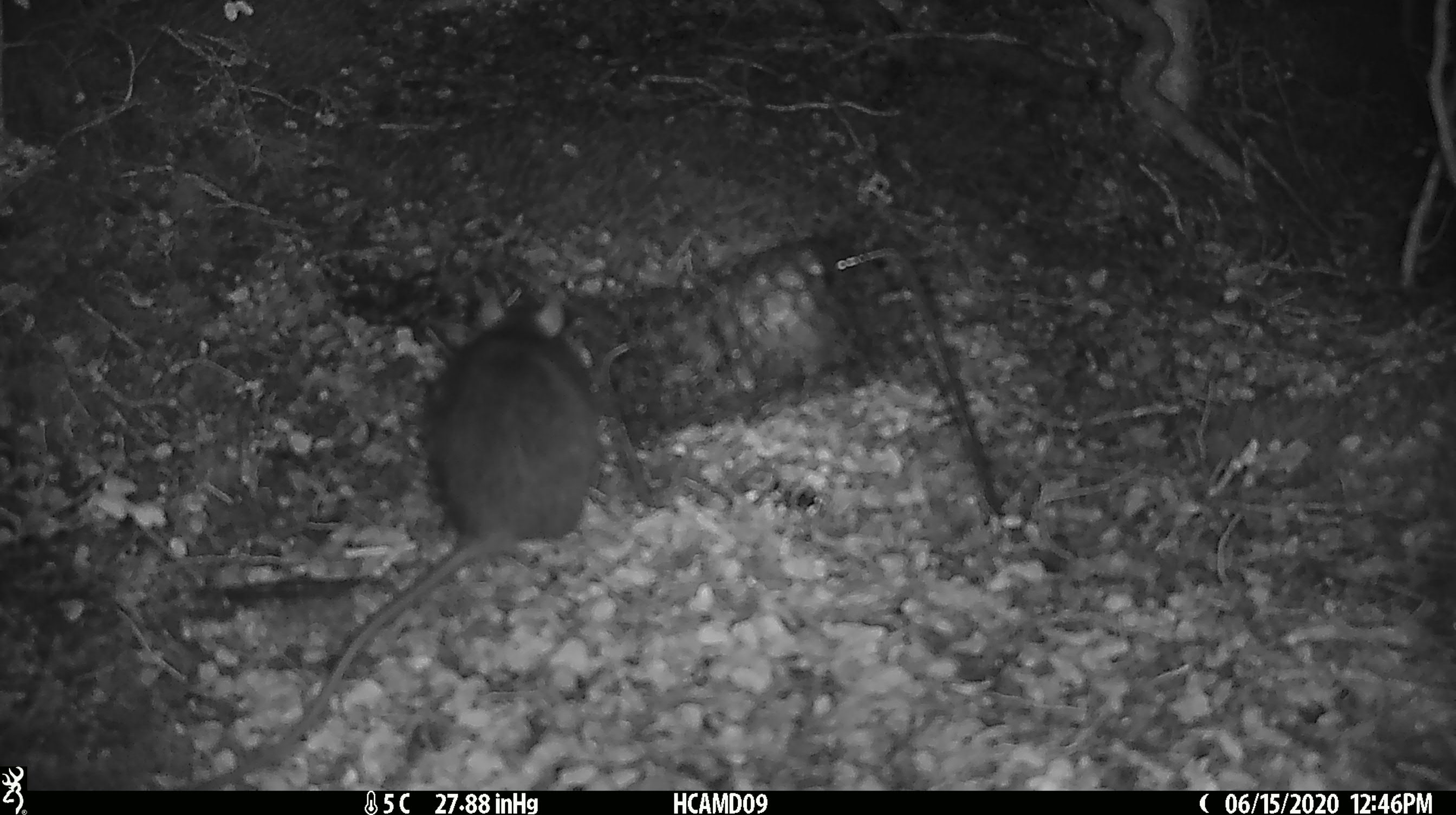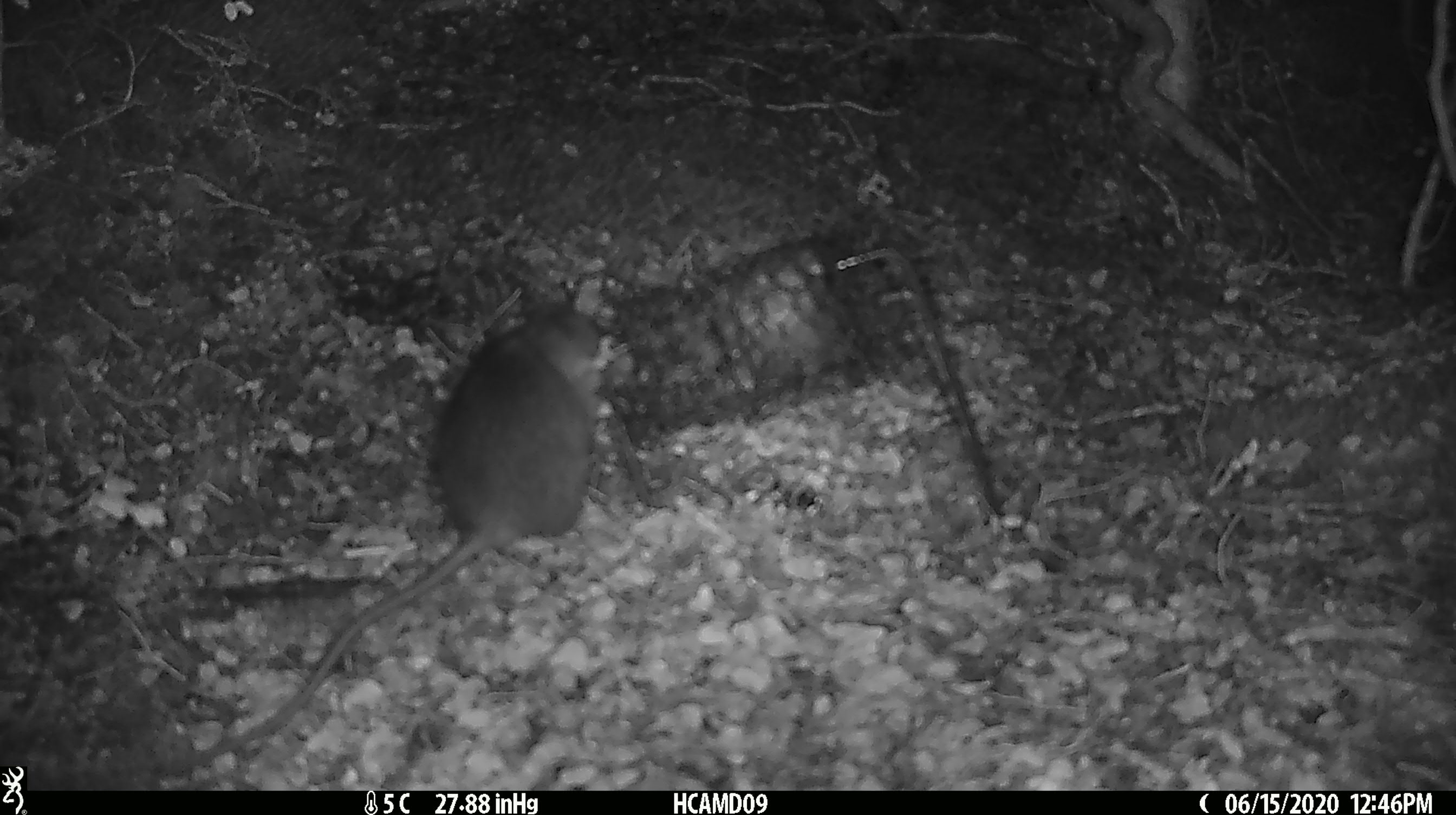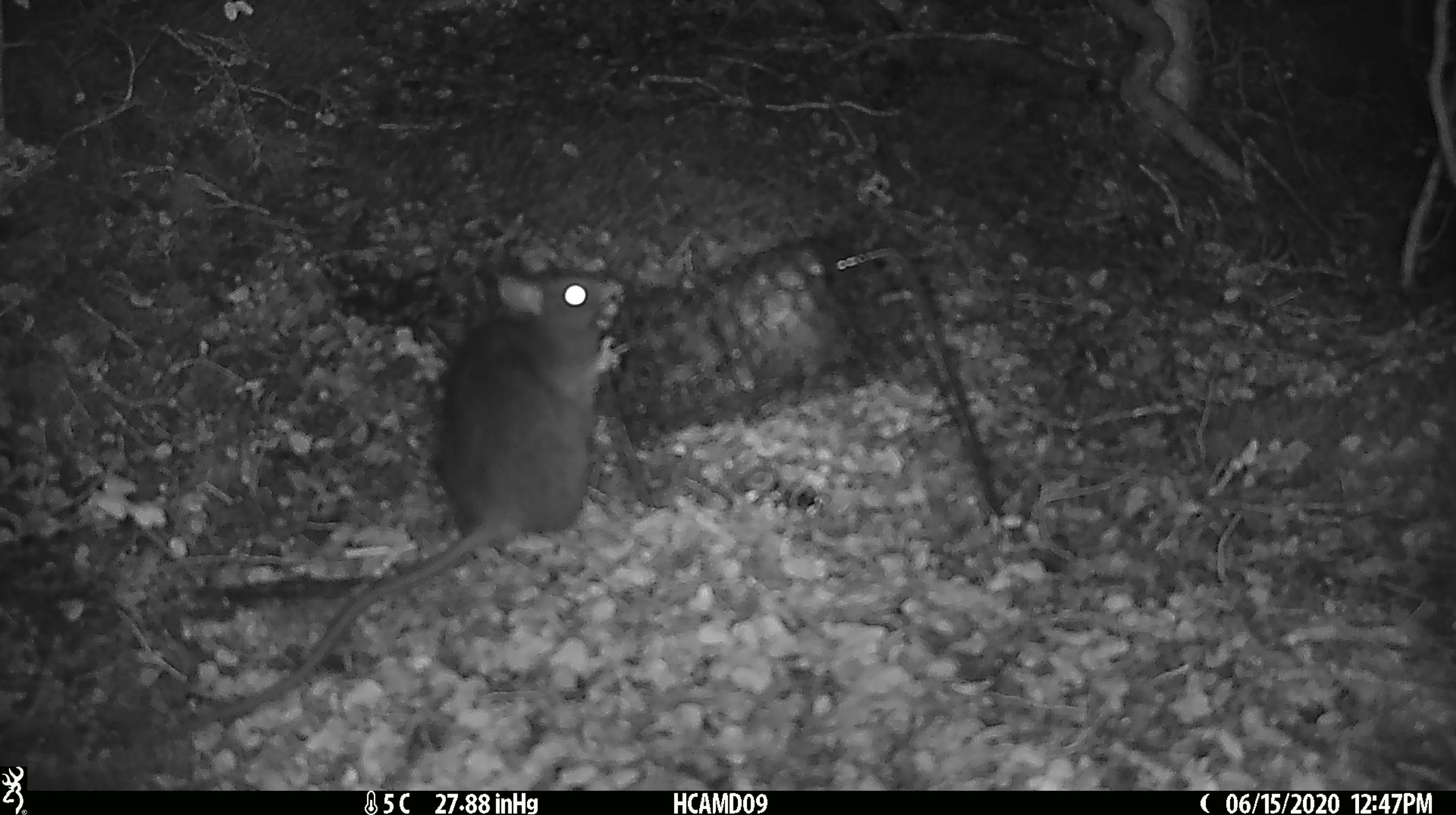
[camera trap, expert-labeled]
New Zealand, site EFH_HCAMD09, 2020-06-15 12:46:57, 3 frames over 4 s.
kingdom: Animalia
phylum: Chordata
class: Mammalia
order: Rodentia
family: Muridae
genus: Rattus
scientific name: Rattus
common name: rat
Rat (Rattus).